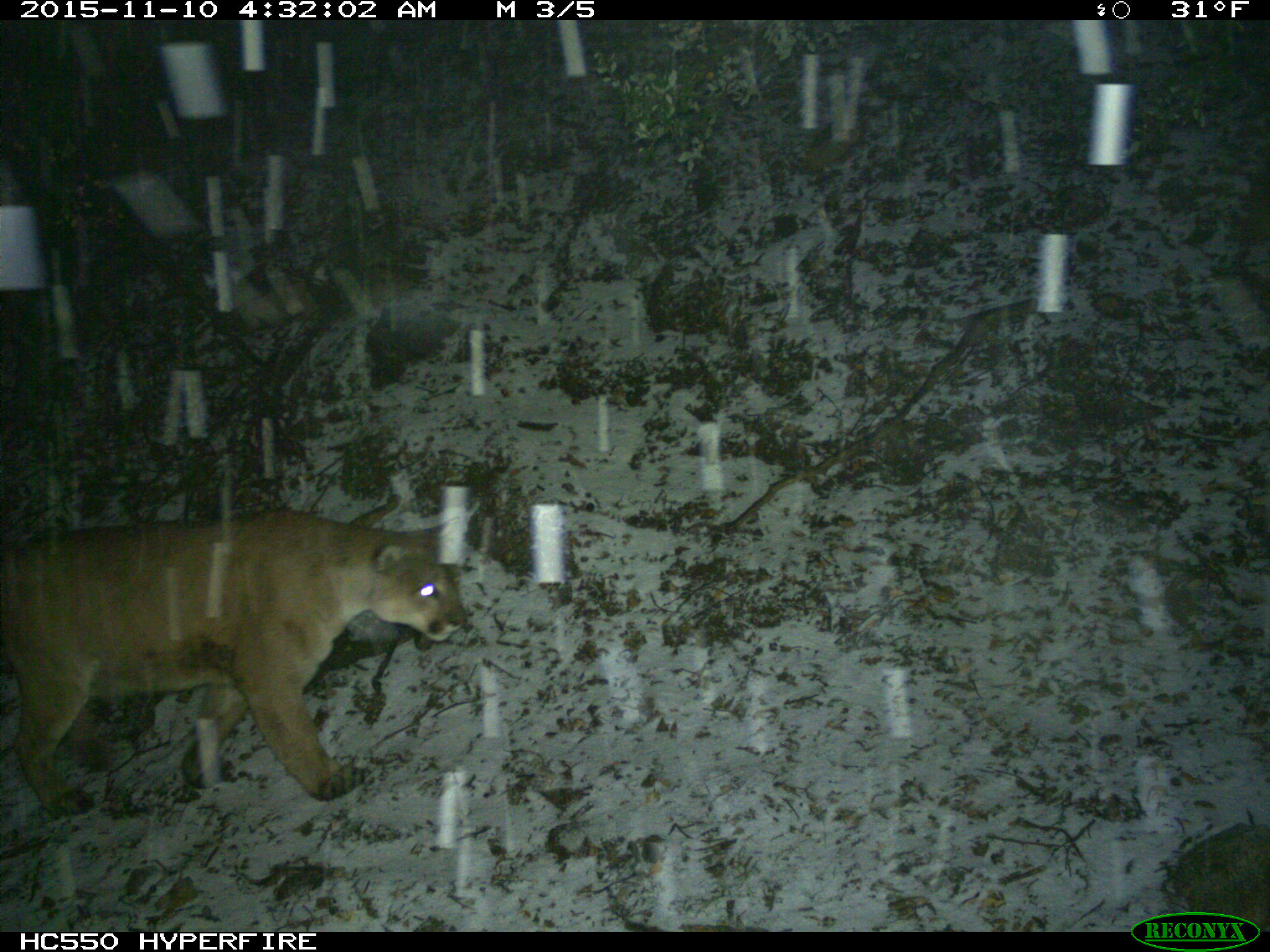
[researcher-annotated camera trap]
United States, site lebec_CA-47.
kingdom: Animalia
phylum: Chordata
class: Mammalia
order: Carnivora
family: Felidae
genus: Puma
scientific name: Puma concolor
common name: mountain lion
Puma concolor (mountain lion).